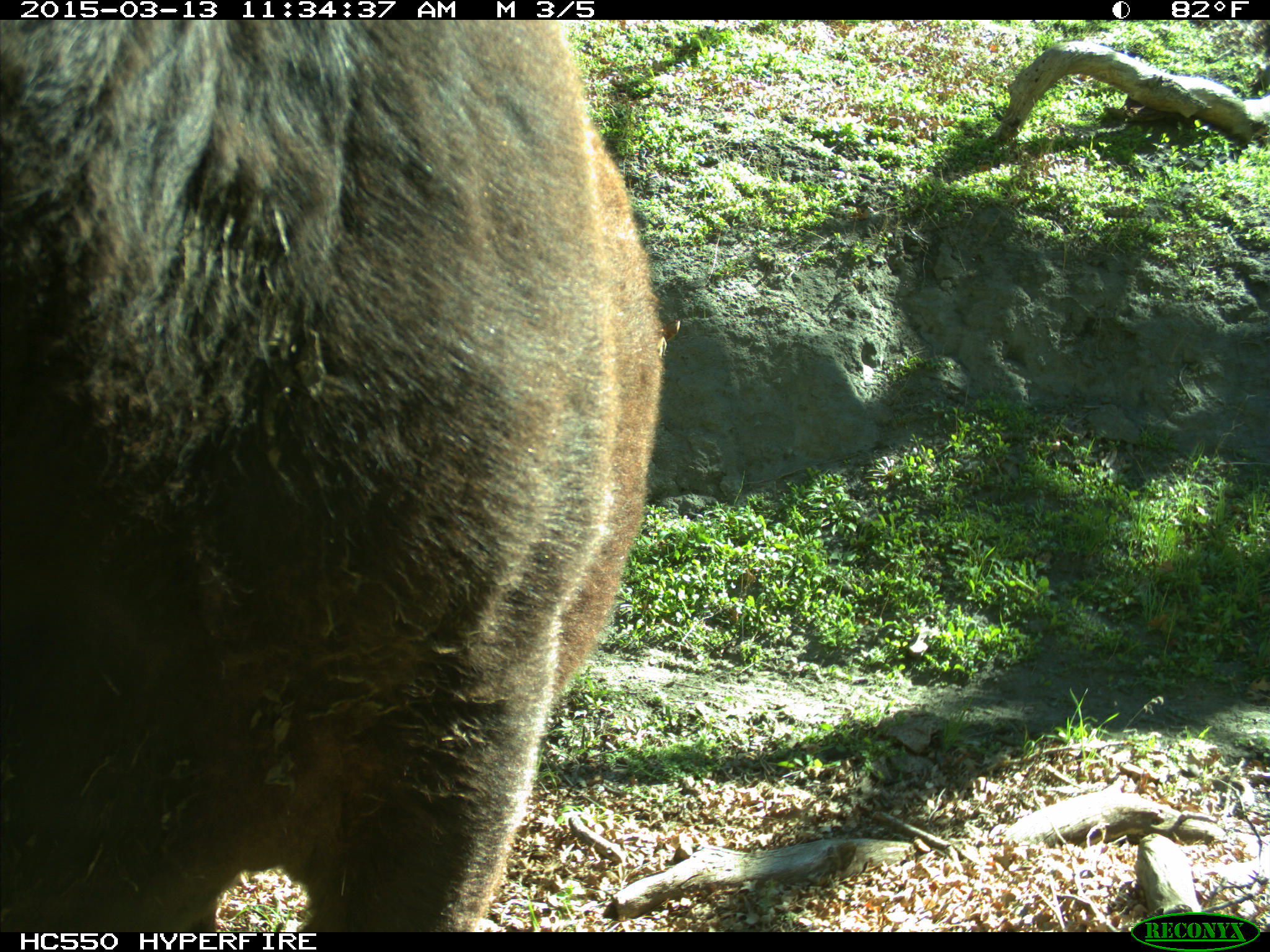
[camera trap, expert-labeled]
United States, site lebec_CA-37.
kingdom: Animalia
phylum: Chordata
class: Mammalia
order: Artiodactyla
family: Bovidae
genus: Bos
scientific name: Bos taurus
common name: domestic cow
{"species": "Bos taurus (domestic cow)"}